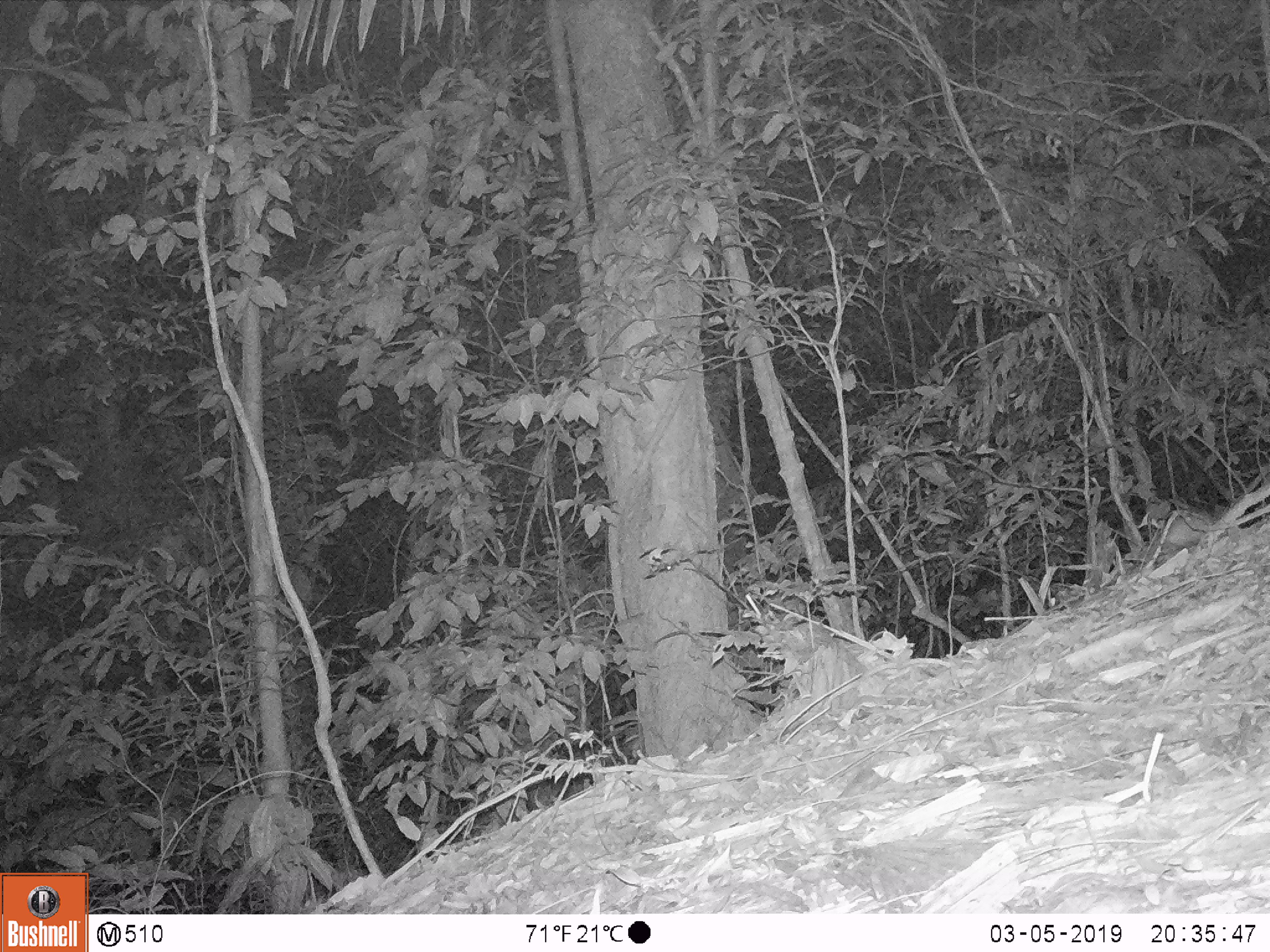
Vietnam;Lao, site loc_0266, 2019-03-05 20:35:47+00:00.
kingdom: Animalia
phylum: Chordata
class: Mammalia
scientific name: Mammalia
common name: mammal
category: unidentified small mammal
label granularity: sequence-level